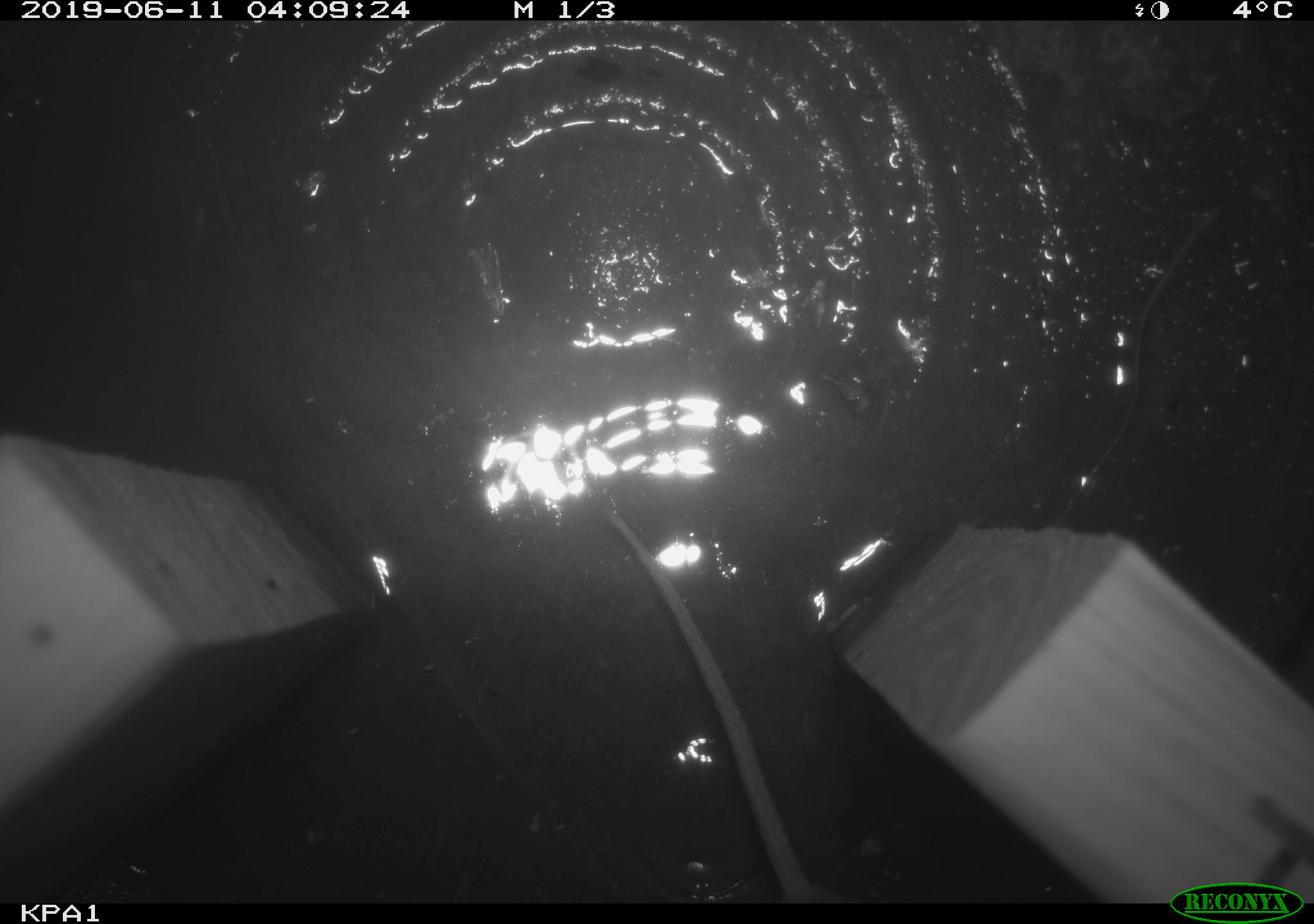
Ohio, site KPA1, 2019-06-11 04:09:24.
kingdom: Animalia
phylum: Chordata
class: Mammalia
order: Rodentia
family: Cricetidae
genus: Peromyscus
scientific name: Peromyscus leucopus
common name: white-footed mouse